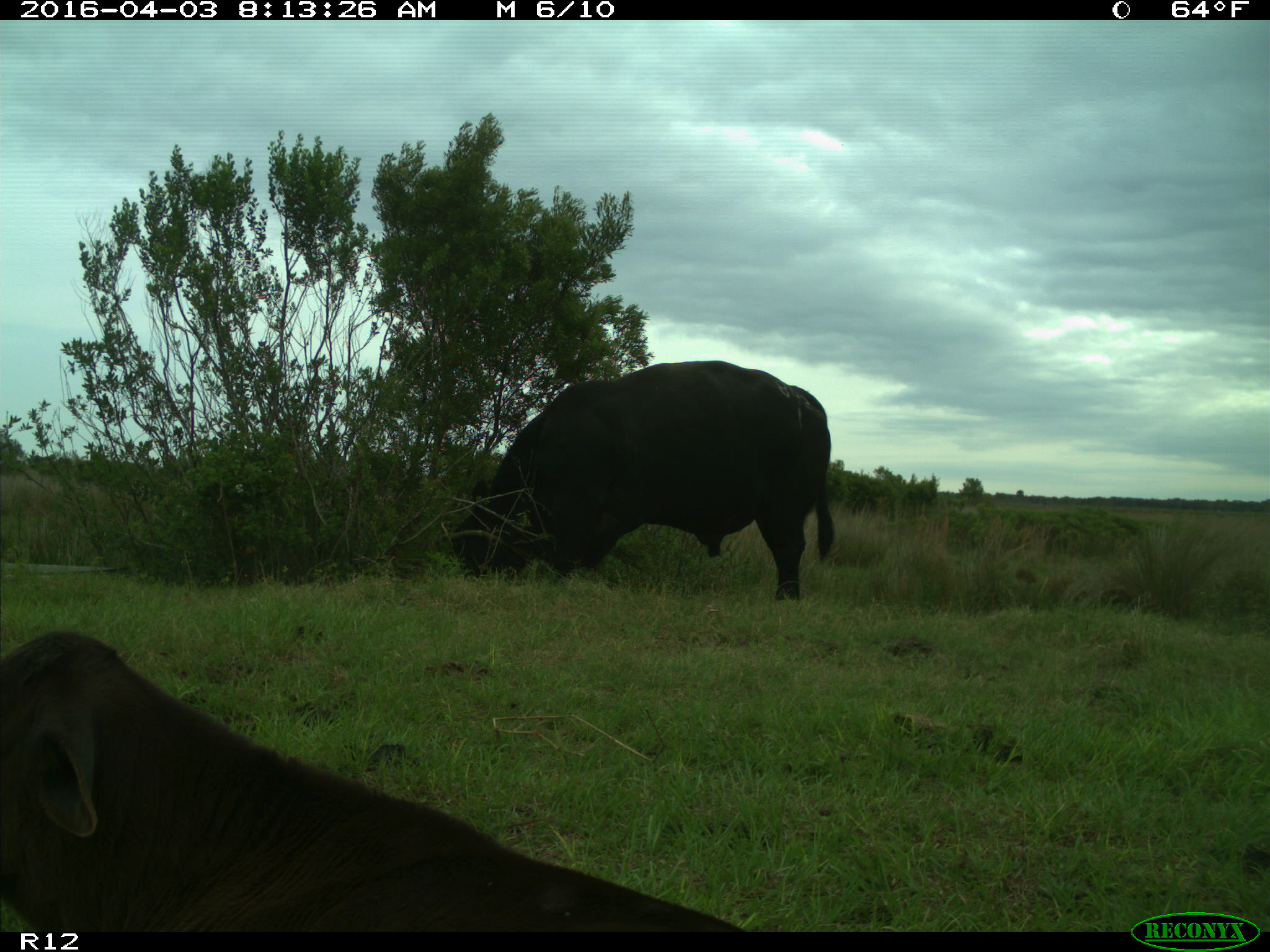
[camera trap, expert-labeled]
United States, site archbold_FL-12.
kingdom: Animalia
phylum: Chordata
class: Mammalia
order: Artiodactyla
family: Bovidae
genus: Bos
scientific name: Bos taurus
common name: domestic cow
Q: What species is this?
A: Bos taurus (domestic cow).